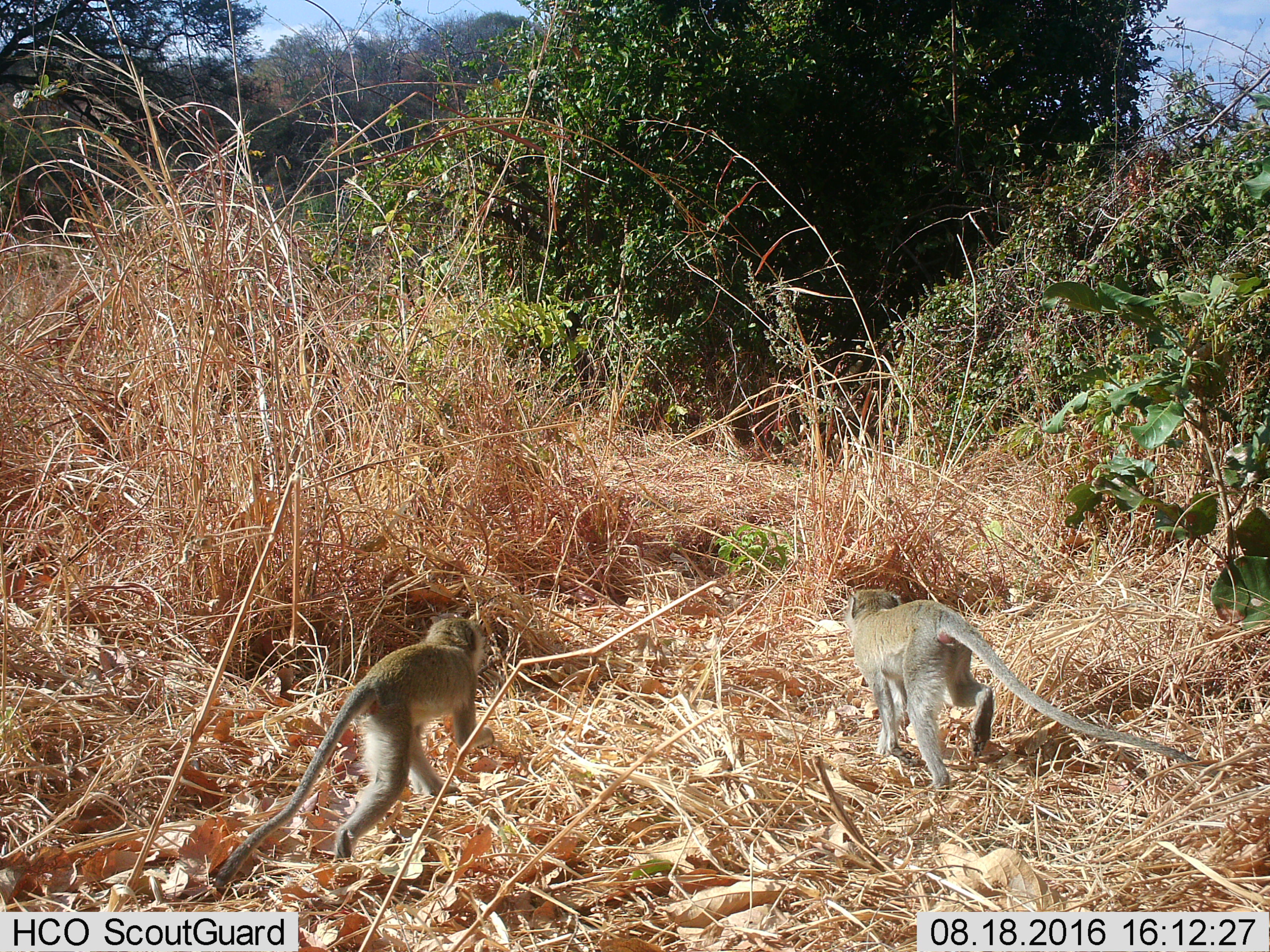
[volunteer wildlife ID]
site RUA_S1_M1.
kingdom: Animalia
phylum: Chordata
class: Mammalia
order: Primates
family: Cercopithecidae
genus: Chlorocebus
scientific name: Chlorocebus pygerythrus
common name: vervet monkey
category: monkeyvervet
Monkeyvervet (vervet monkey) (Chlorocebus pygerythrus), count 2. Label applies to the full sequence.